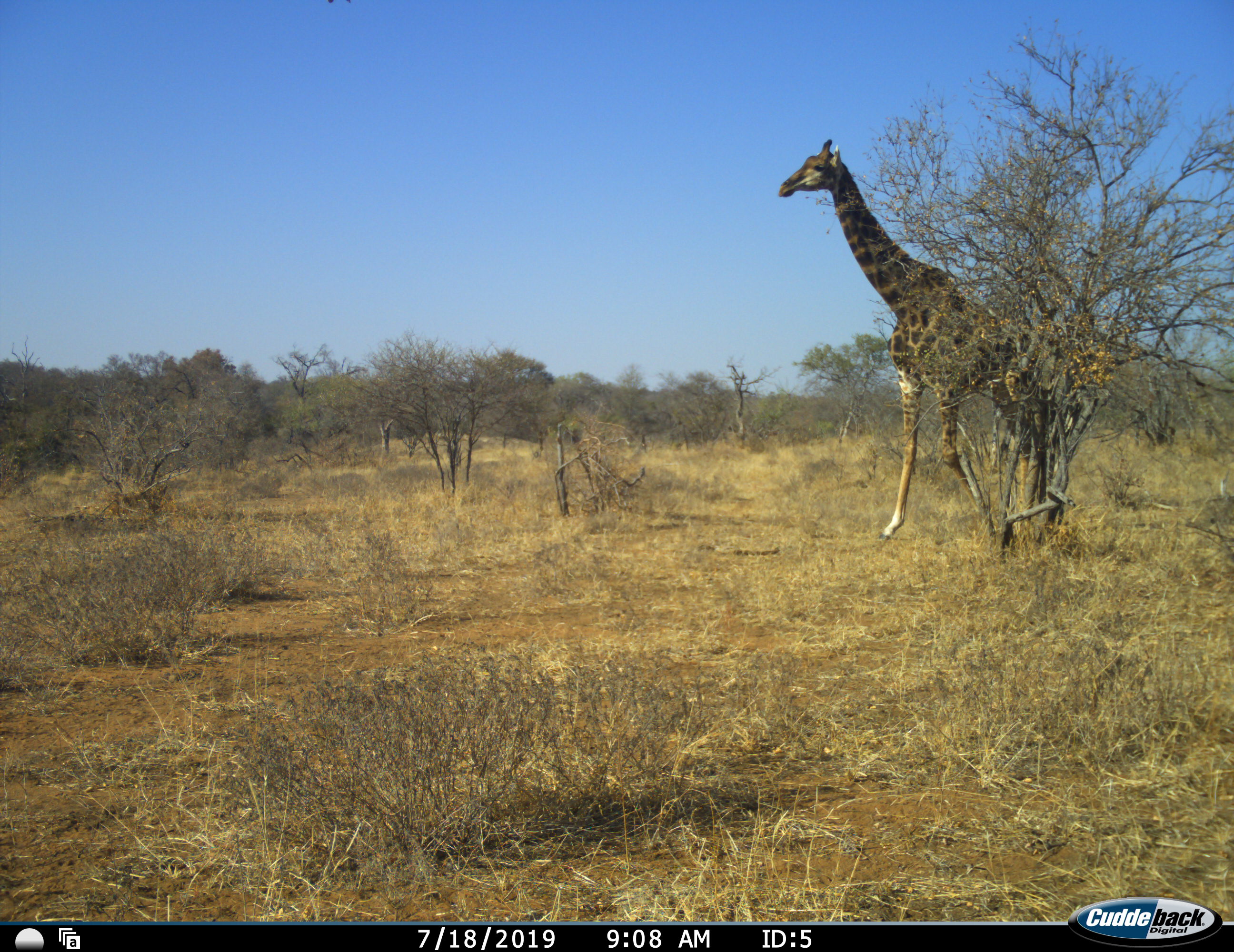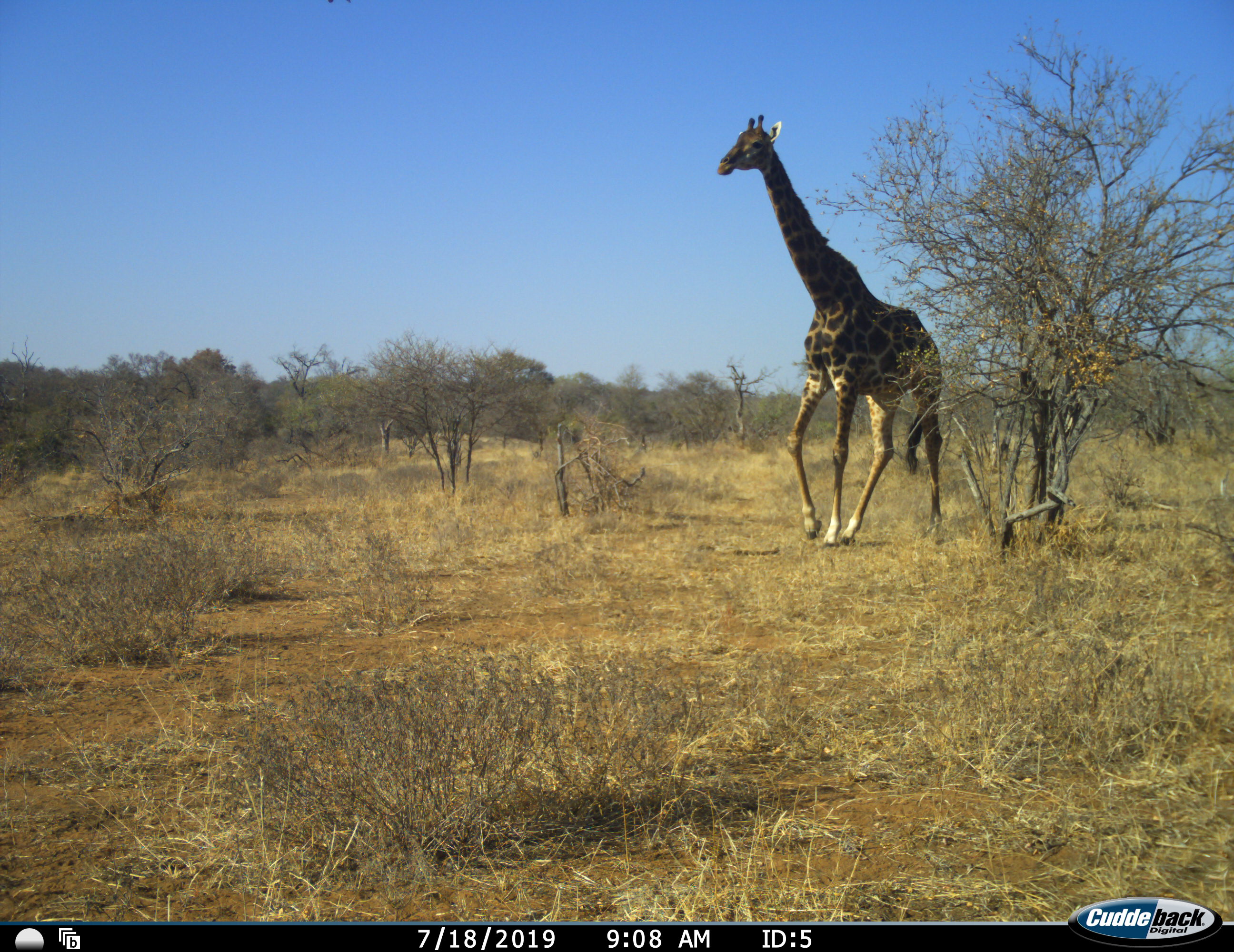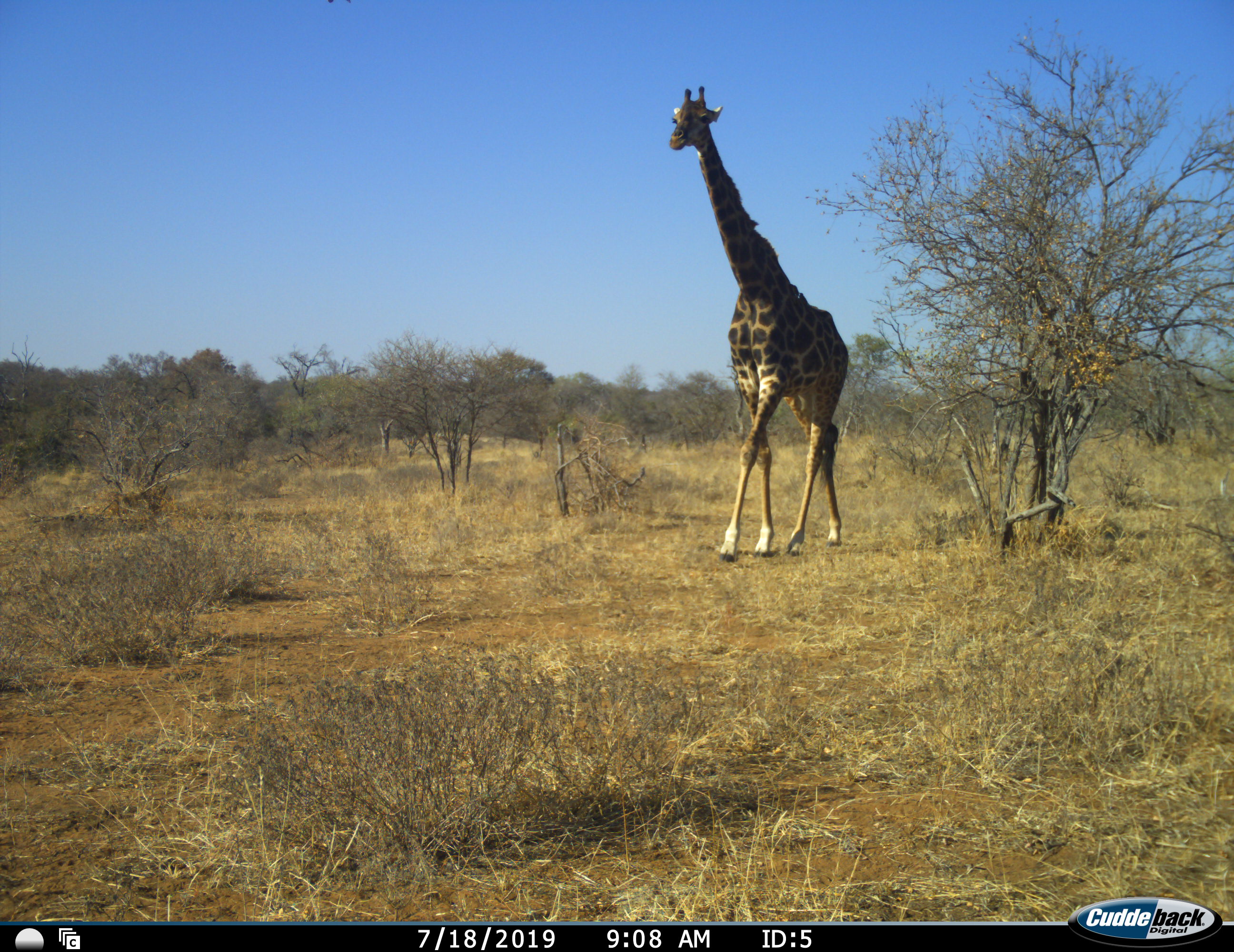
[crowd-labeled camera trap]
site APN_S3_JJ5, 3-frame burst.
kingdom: Animalia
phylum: Chordata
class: Mammalia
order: Artiodactyla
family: Giraffidae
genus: Giraffa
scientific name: Giraffa camelopardalis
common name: giraffe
Giraffe (Giraffa camelopardalis), count 1. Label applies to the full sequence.